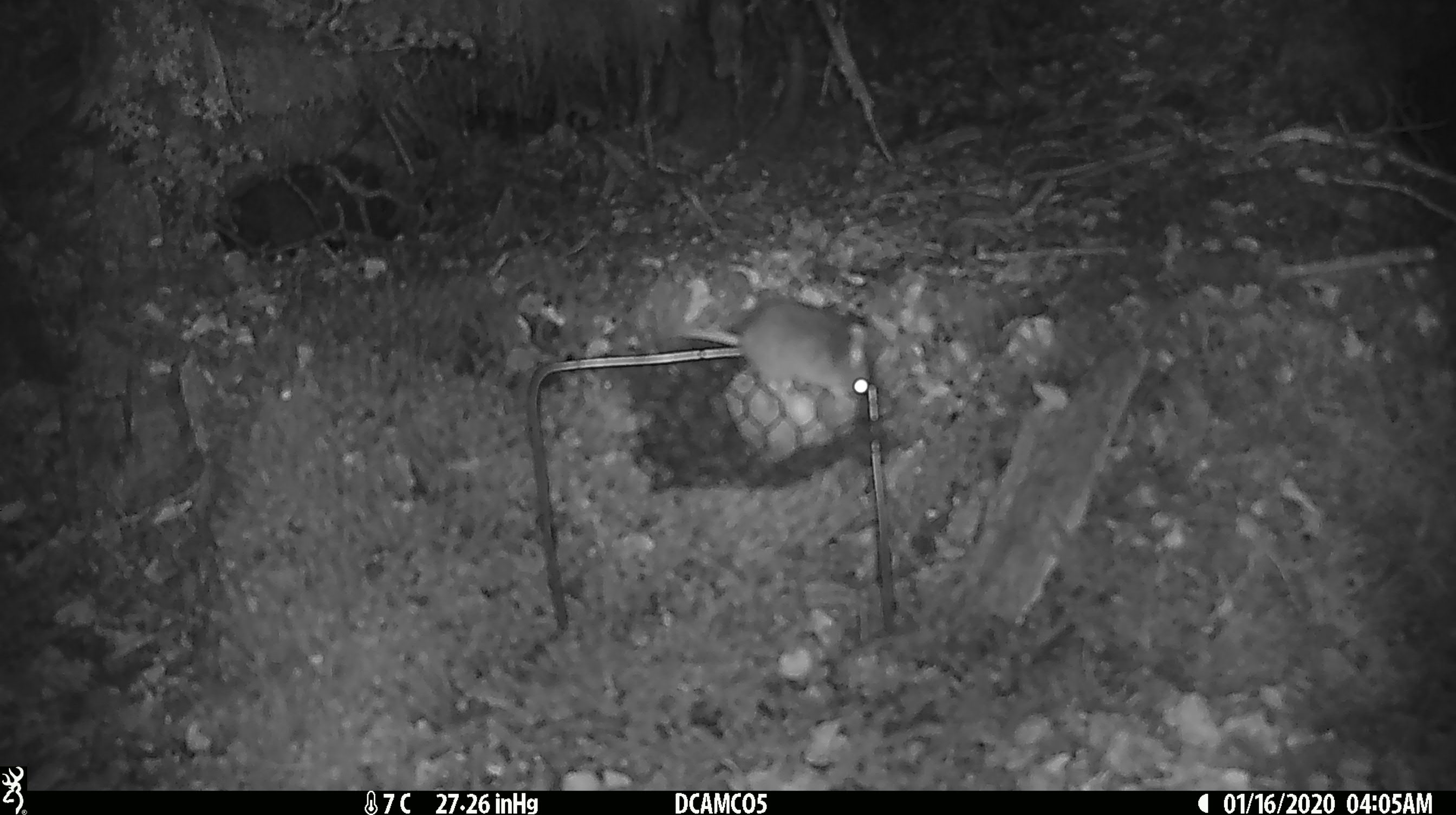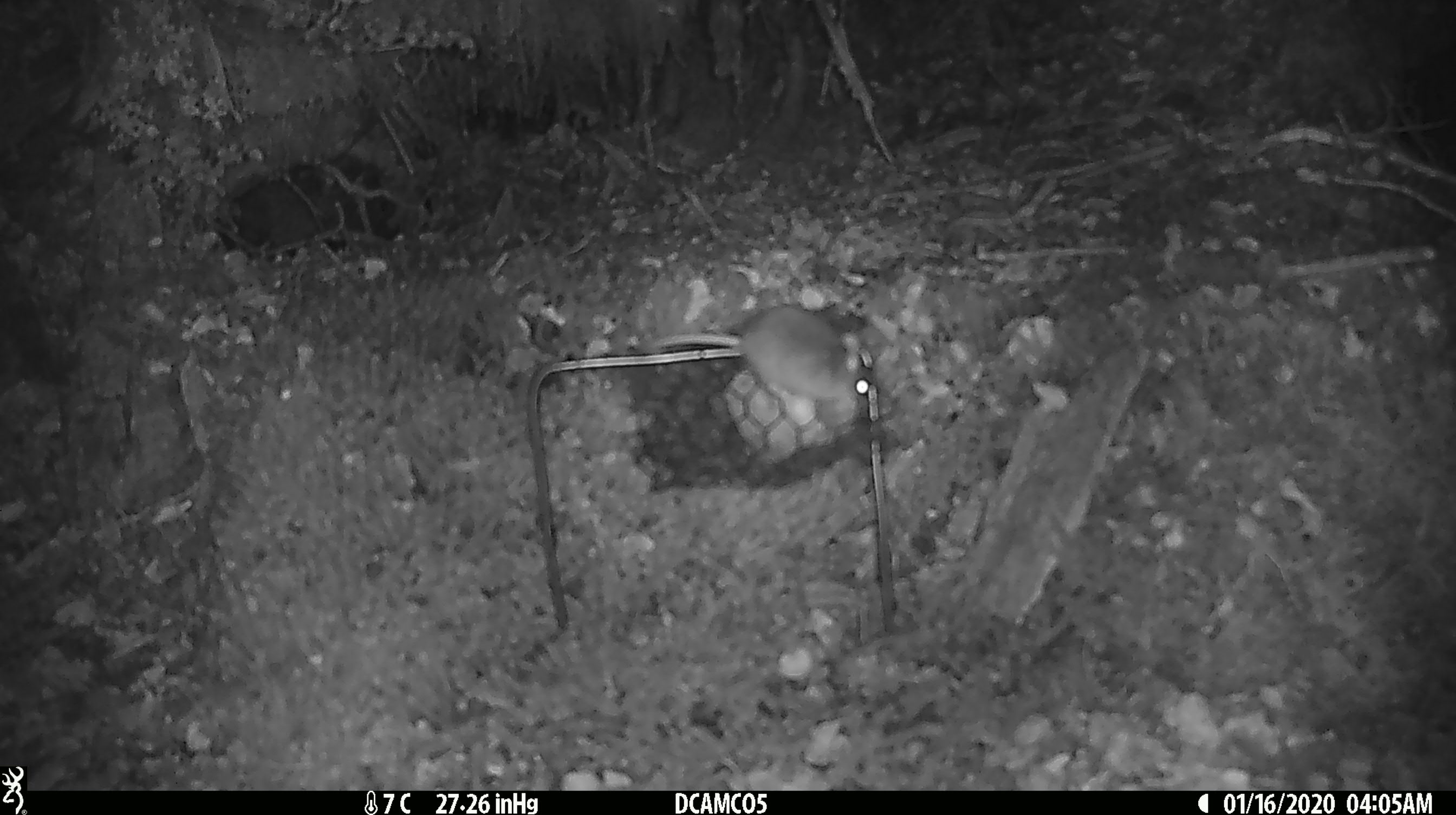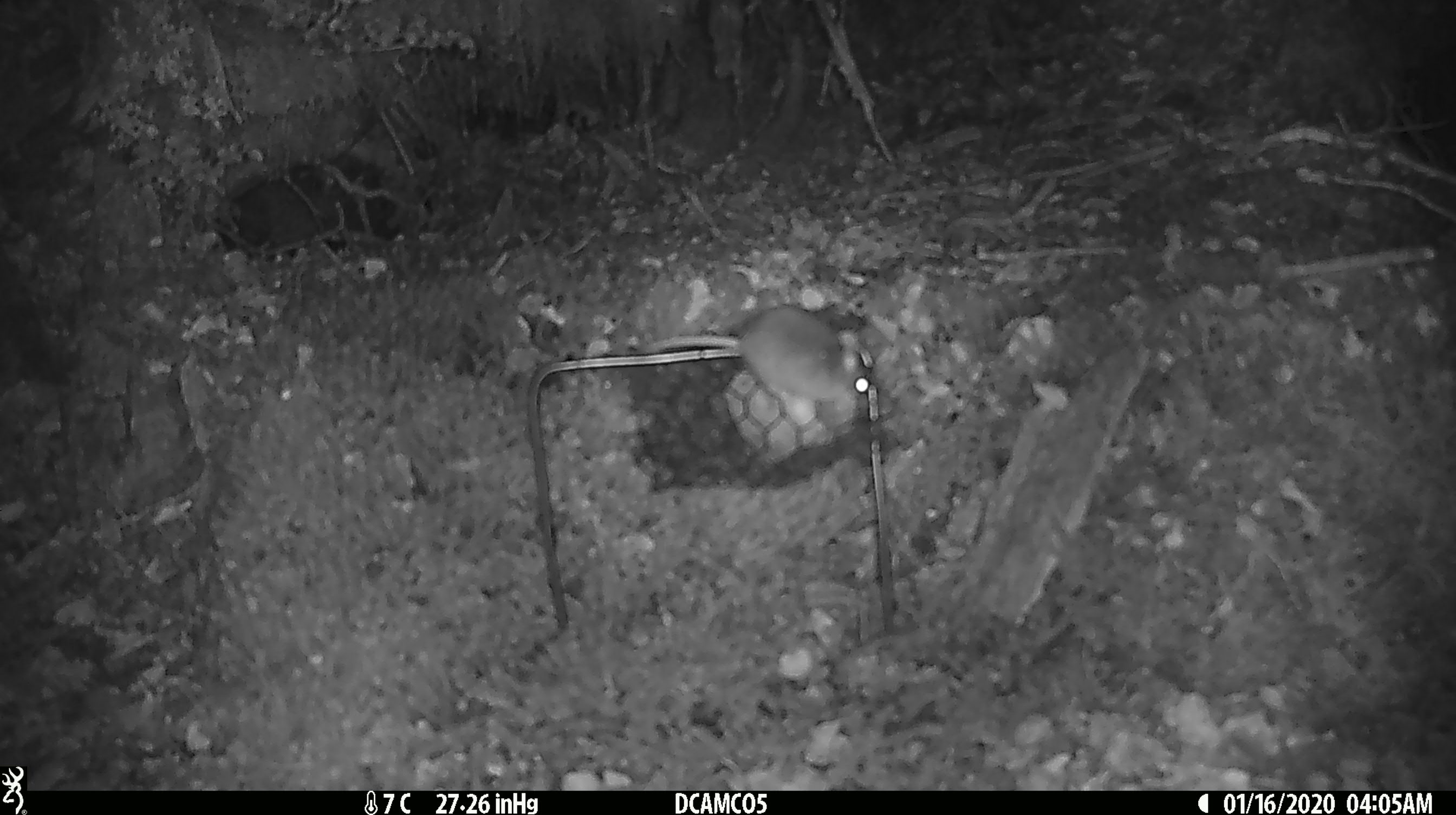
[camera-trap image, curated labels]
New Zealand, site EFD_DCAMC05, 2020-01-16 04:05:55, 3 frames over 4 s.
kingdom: Animalia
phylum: Chordata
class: Mammalia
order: Rodentia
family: Muridae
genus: Mus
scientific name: Mus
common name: mouse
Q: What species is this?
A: Mouse (Mus).